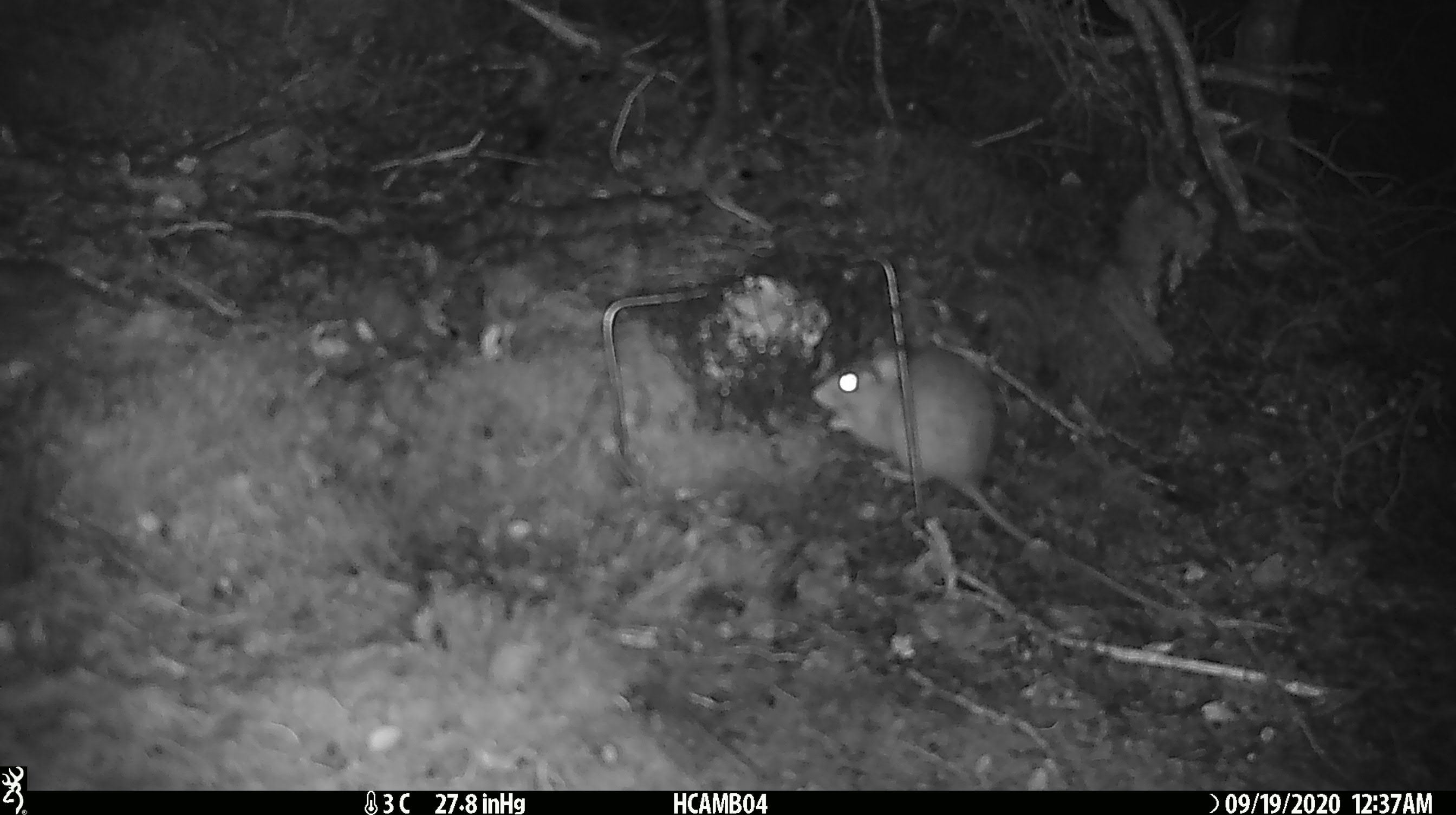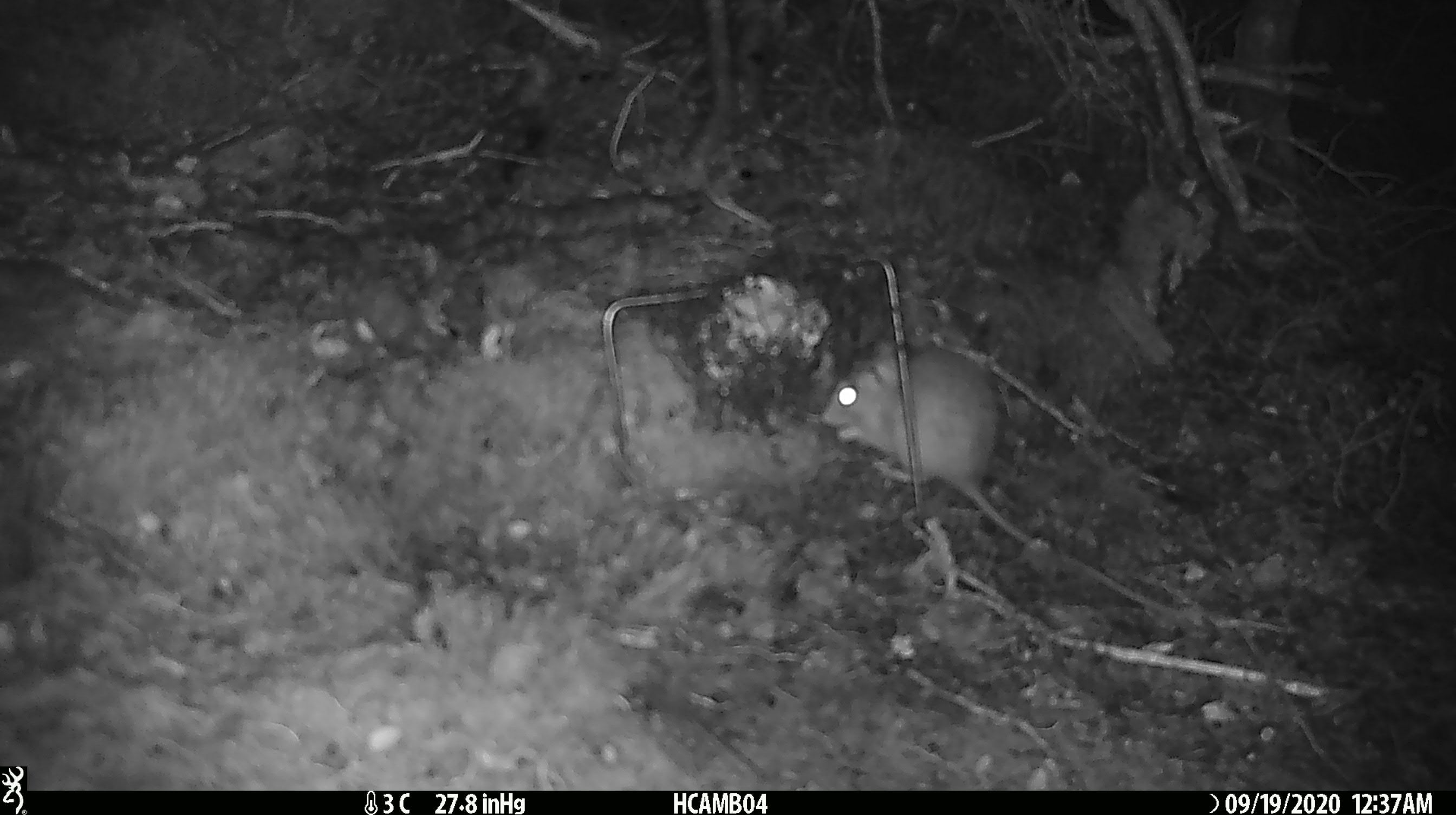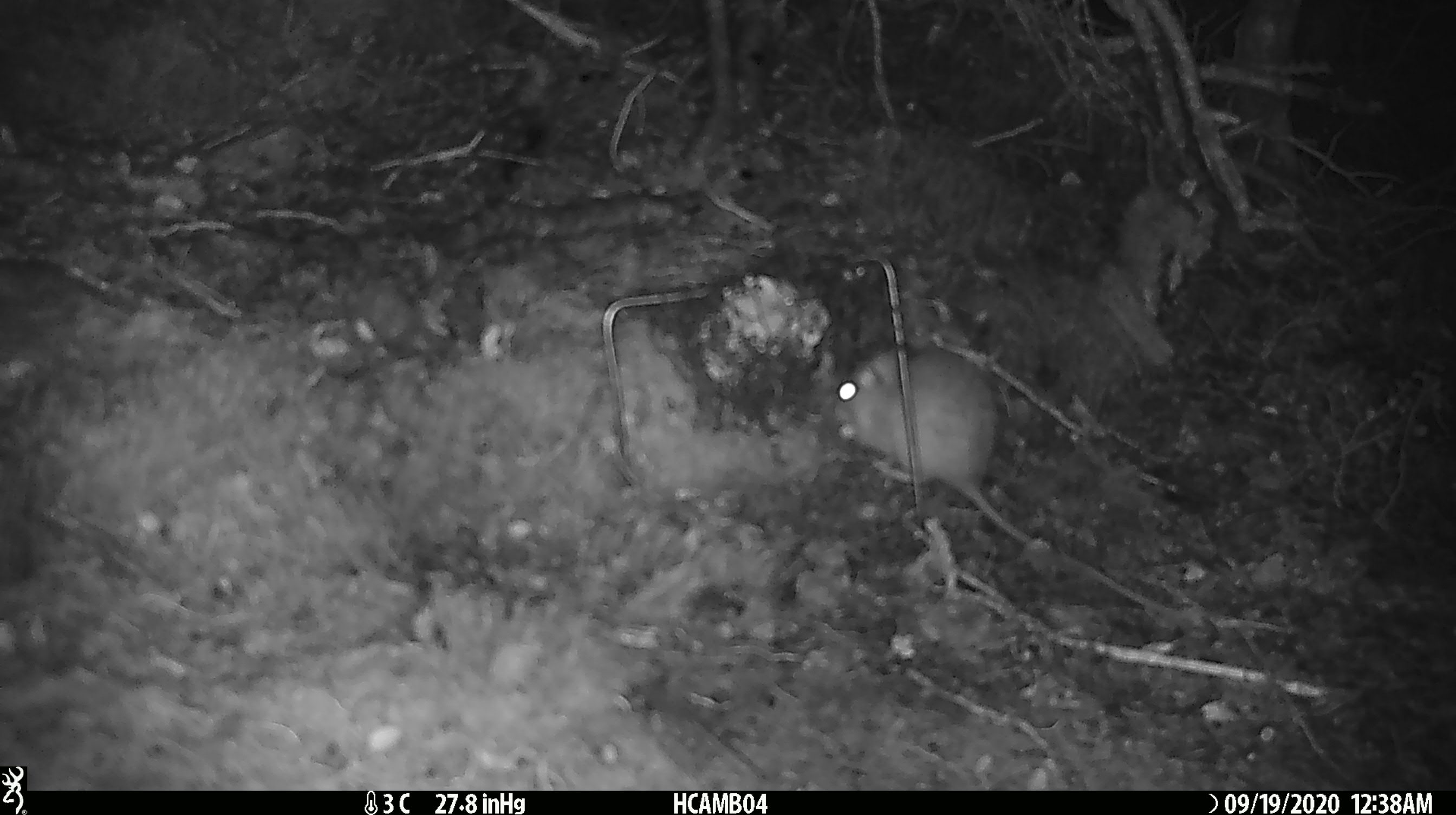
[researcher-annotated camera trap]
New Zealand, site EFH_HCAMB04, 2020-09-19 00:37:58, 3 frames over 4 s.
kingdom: Animalia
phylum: Chordata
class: Mammalia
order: Rodentia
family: Muridae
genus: Rattus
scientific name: Rattus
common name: rat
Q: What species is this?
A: Rat (Rattus).